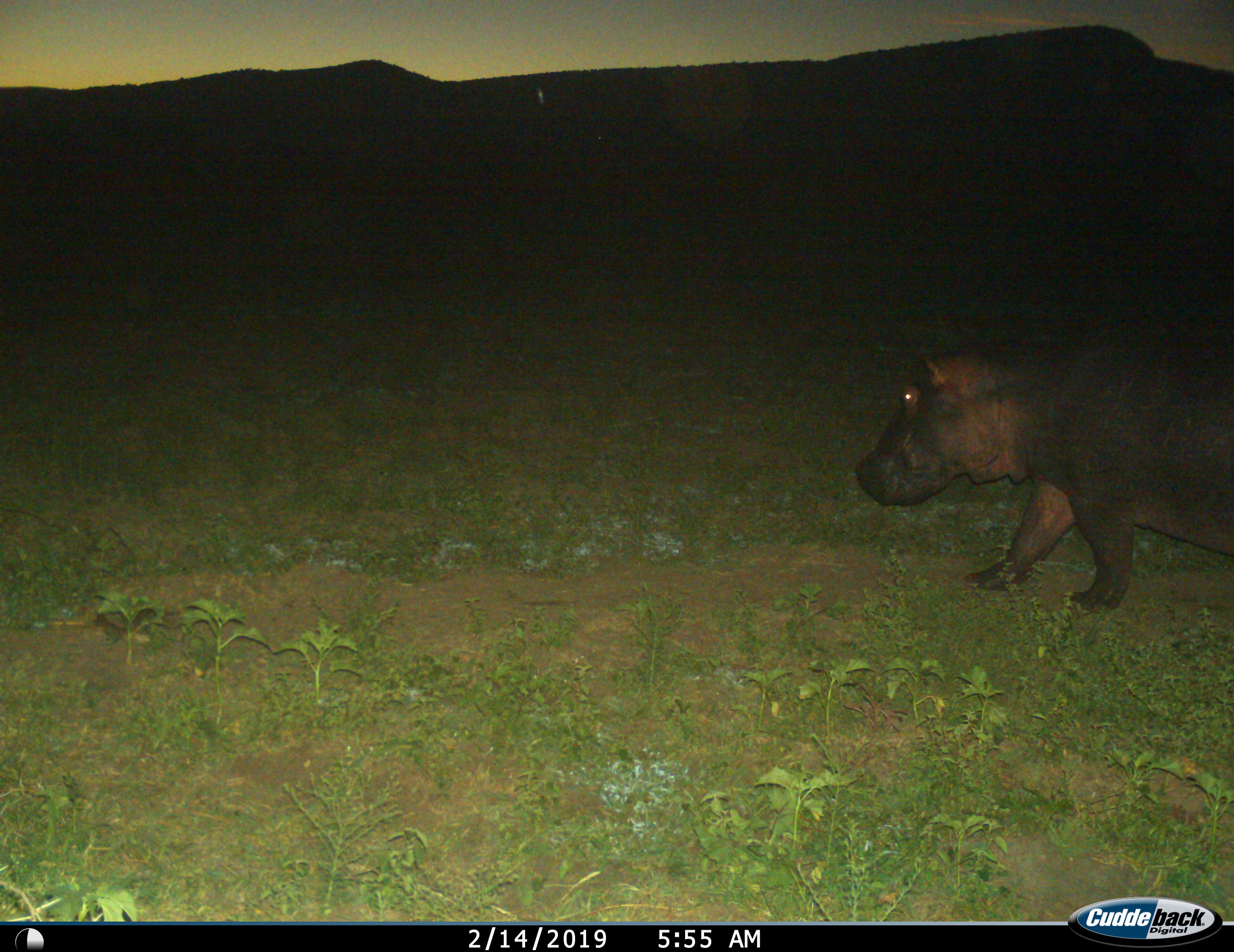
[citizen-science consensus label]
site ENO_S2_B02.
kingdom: Animalia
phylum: Chordata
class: Mammalia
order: Artiodactyla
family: Hippopotamidae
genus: Hippopotamus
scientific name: Hippopotamus amphibius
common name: hippopotamus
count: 1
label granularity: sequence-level